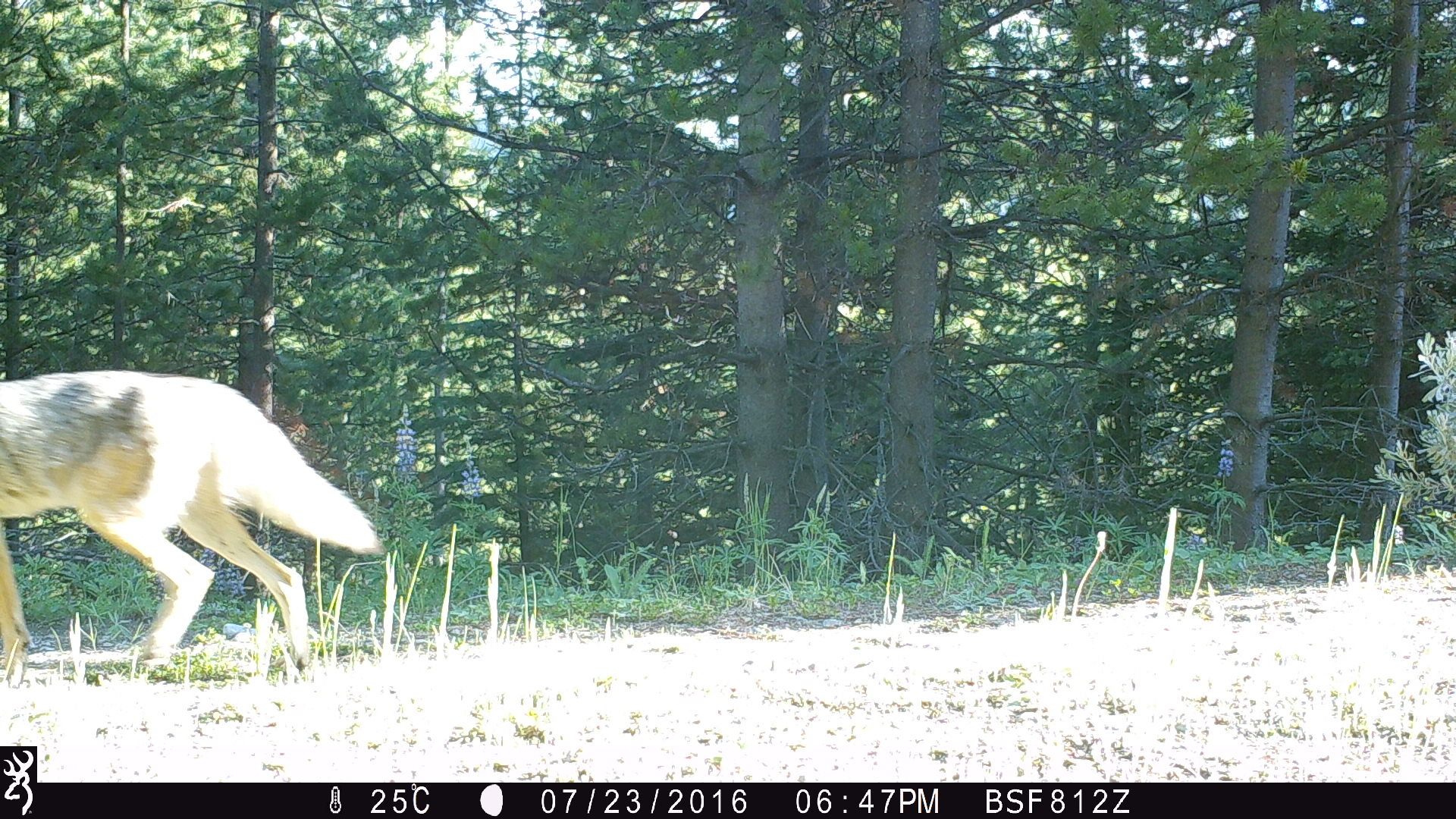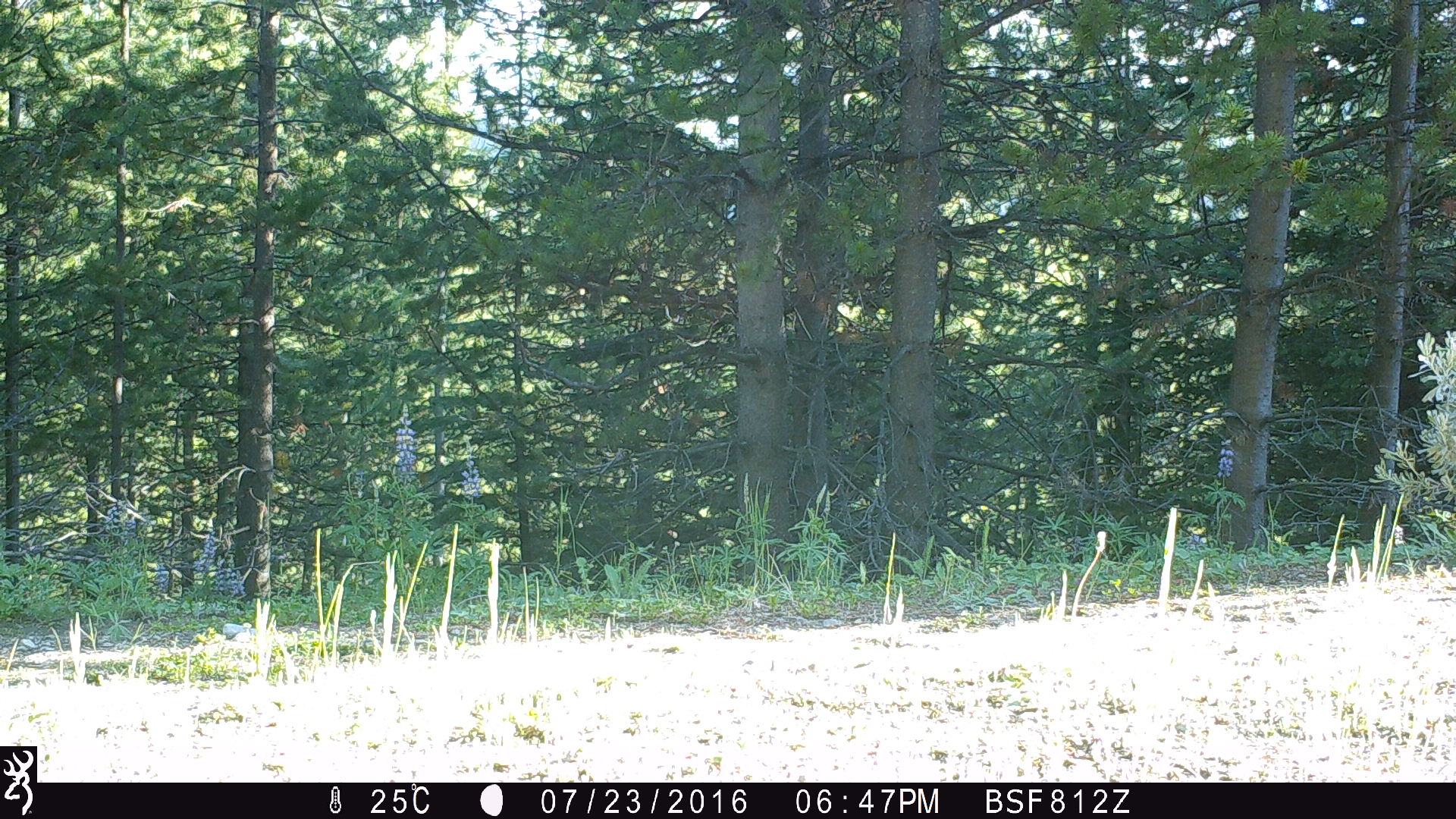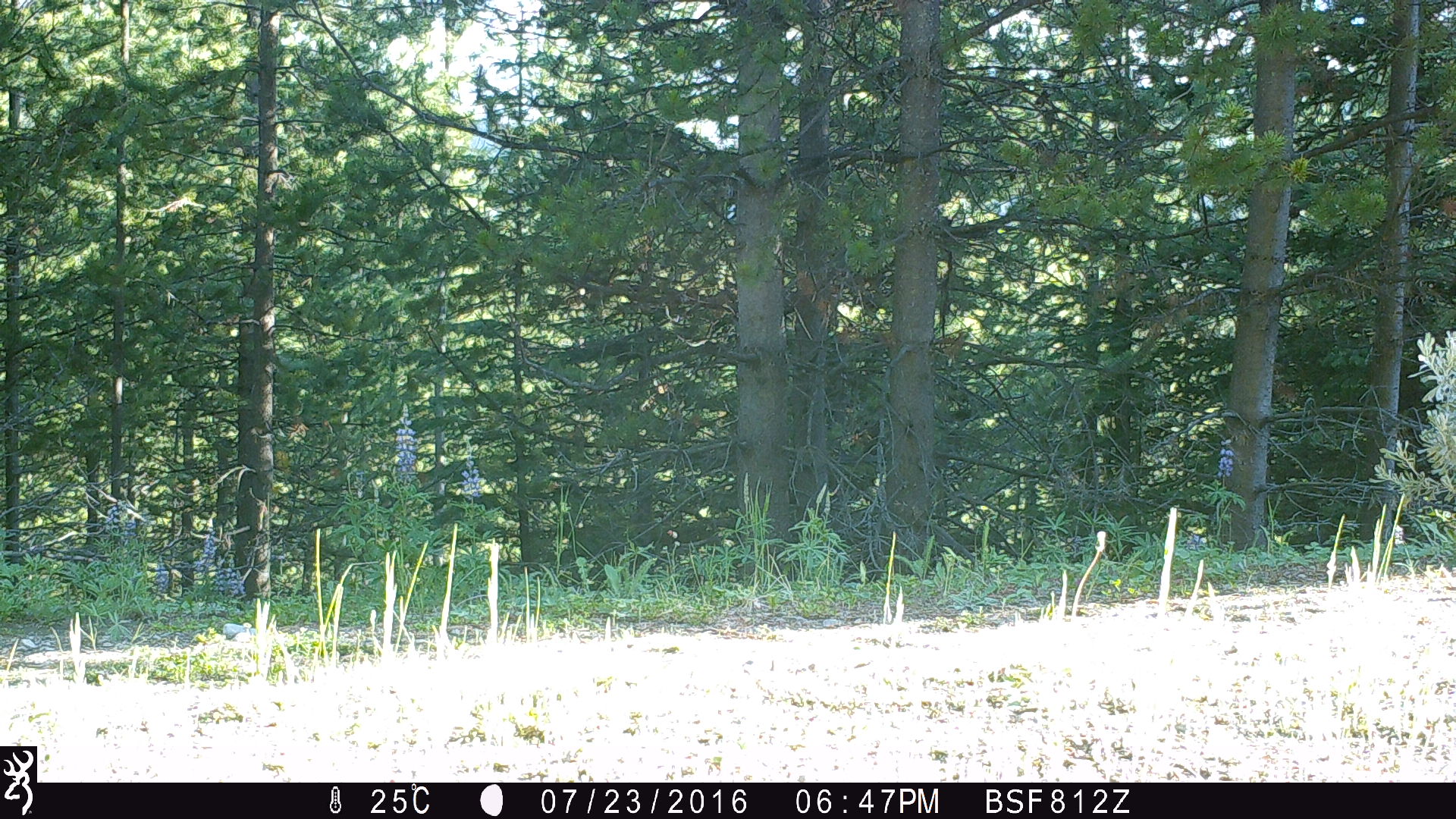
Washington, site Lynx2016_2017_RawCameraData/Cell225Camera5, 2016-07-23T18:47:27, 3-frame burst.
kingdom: Animalia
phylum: Chordata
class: Mammalia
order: Carnivora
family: Canidae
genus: Canis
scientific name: Canis latrans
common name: coyote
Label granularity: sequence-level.